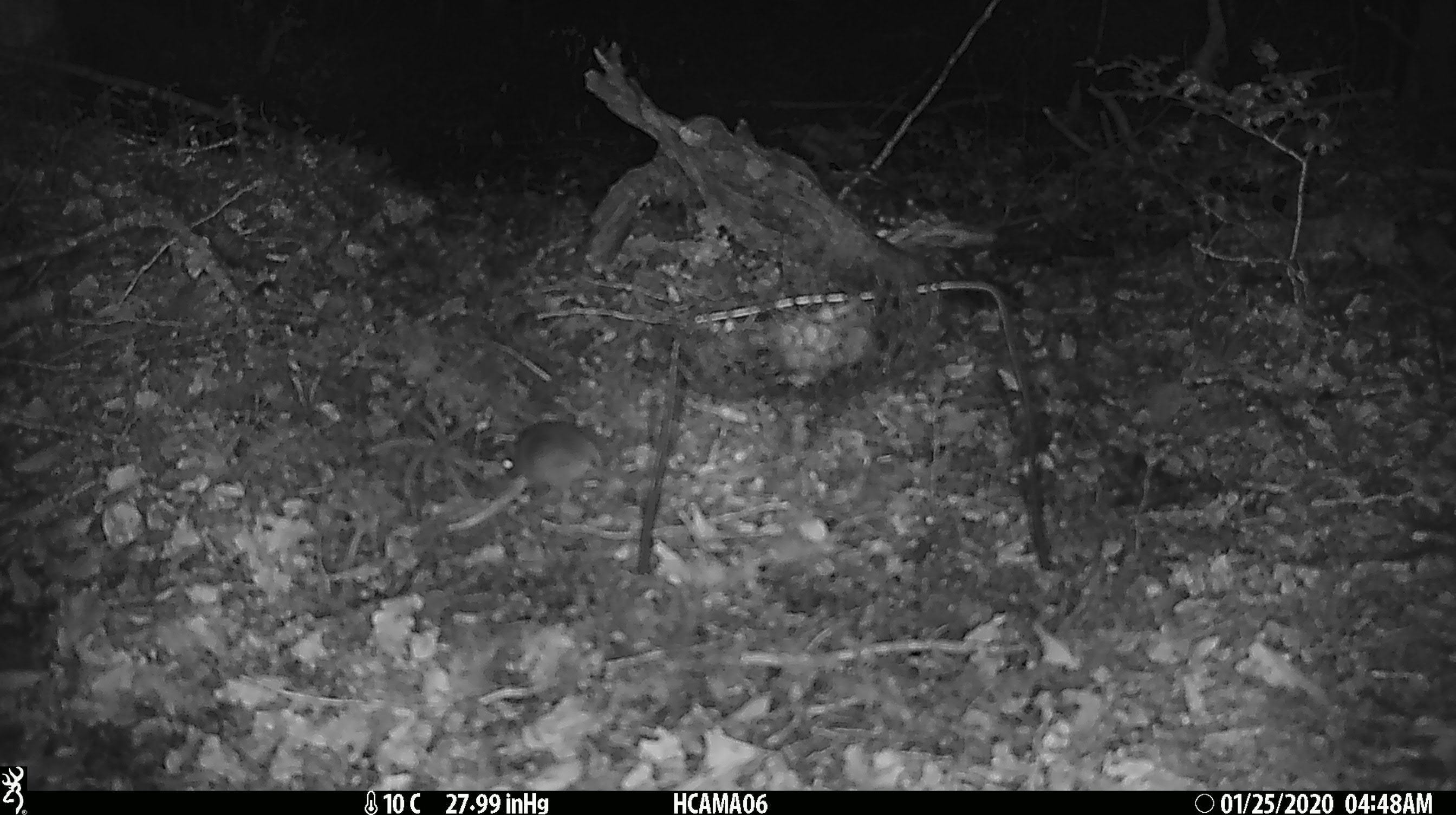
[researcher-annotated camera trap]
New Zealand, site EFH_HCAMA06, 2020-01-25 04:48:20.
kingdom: Animalia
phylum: Chordata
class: Mammalia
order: Rodentia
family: Muridae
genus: Mus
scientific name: Mus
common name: mouse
Mouse (Mus).